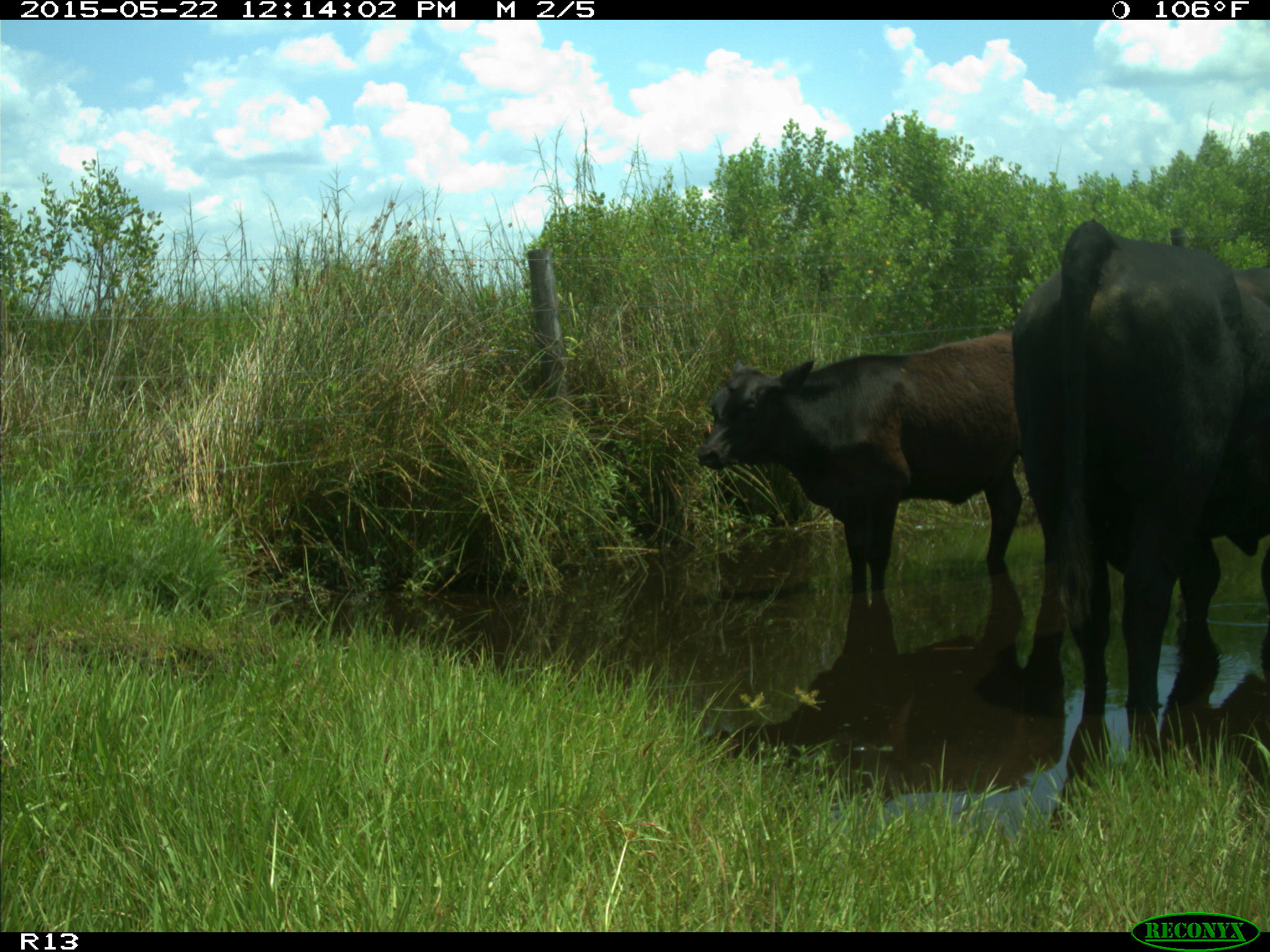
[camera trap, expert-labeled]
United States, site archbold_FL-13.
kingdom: Animalia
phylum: Chordata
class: Mammalia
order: Artiodactyla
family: Bovidae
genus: Bos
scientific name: Bos taurus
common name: domestic cow